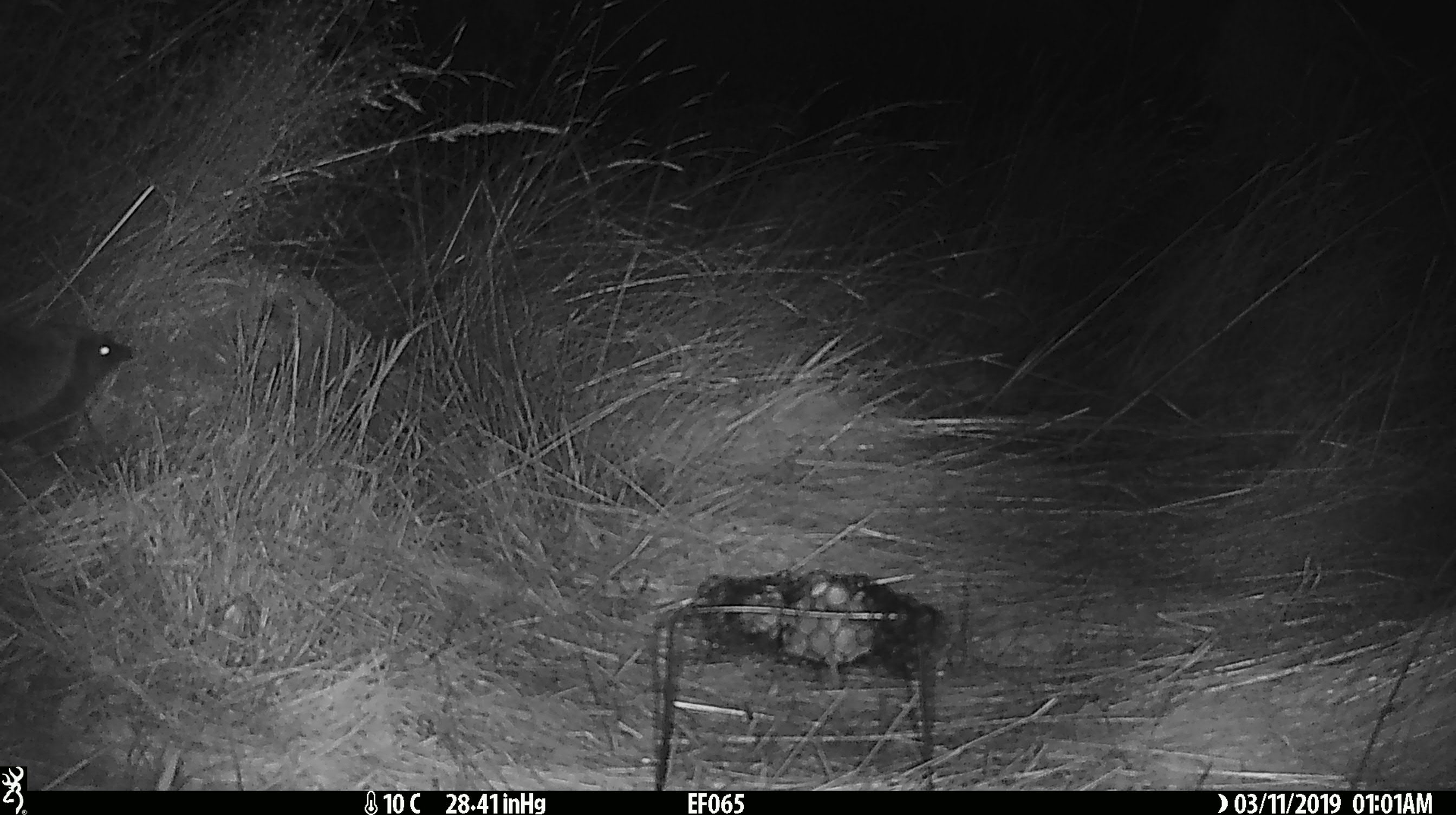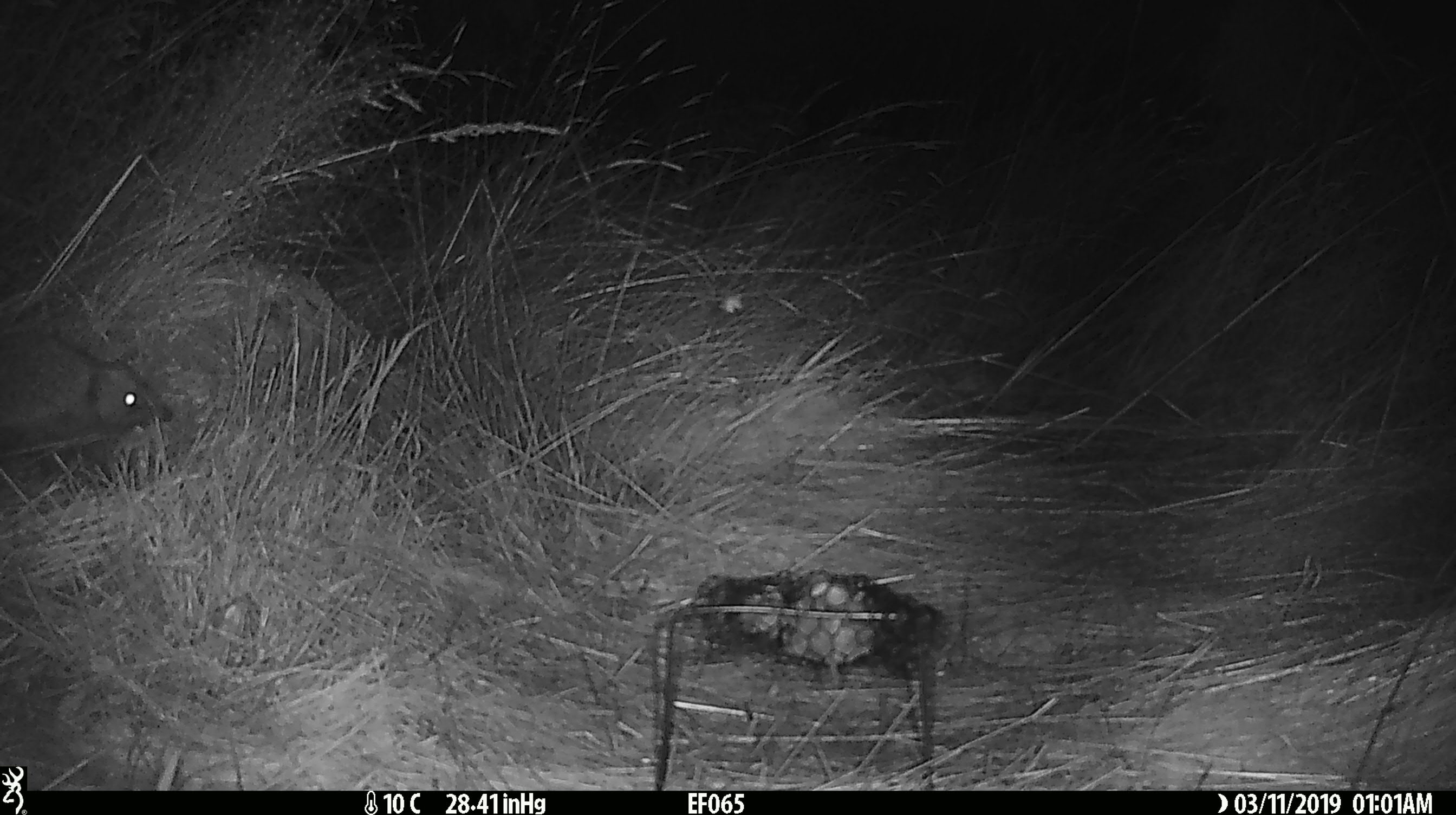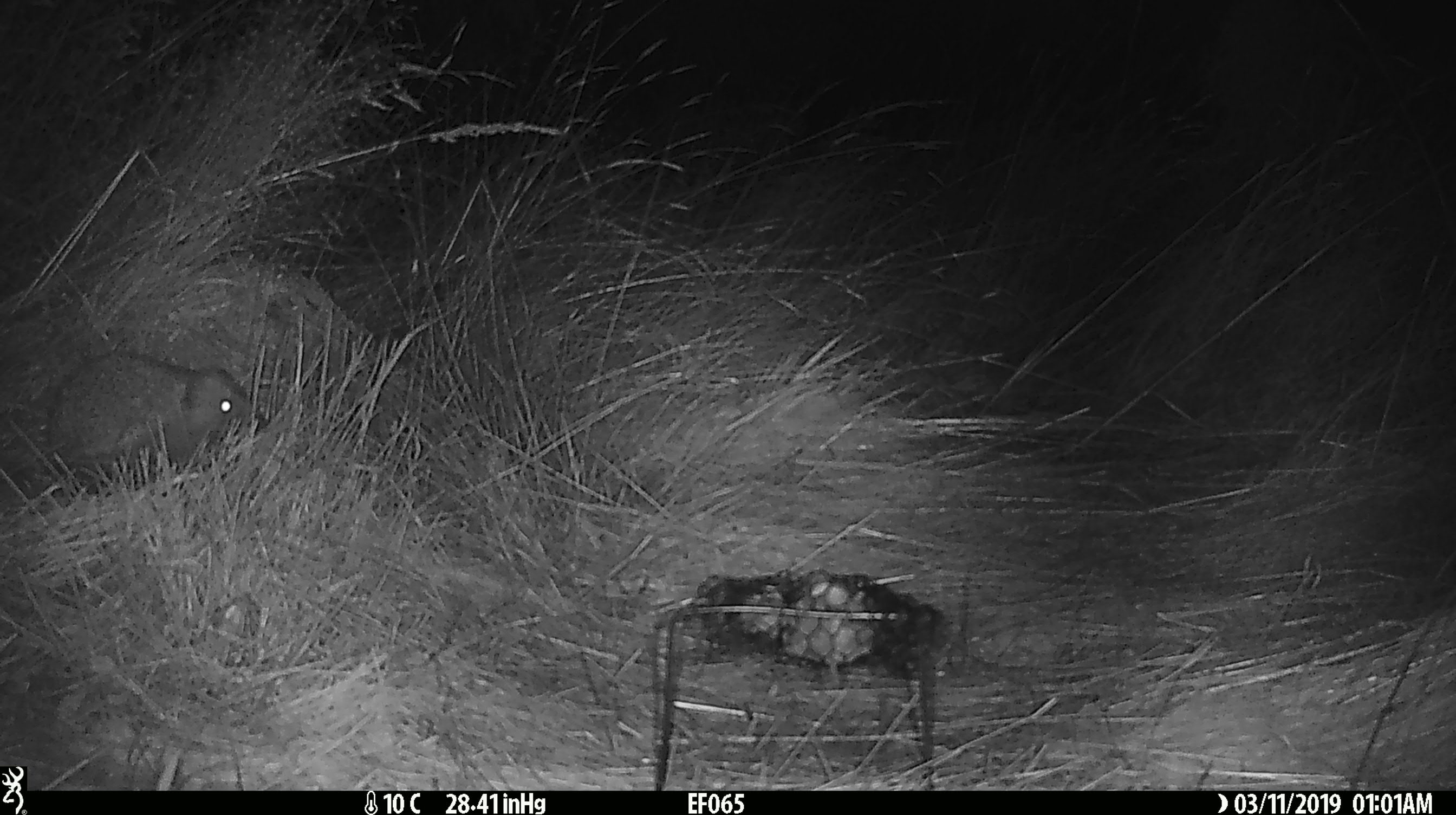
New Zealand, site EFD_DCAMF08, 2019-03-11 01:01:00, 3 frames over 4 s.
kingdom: Animalia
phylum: Chordata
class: Mammalia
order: Eulipotyphla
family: Erinaceidae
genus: Erinaceus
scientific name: Erinaceus europaeus europaeus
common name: european hedgehog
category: hedgehog